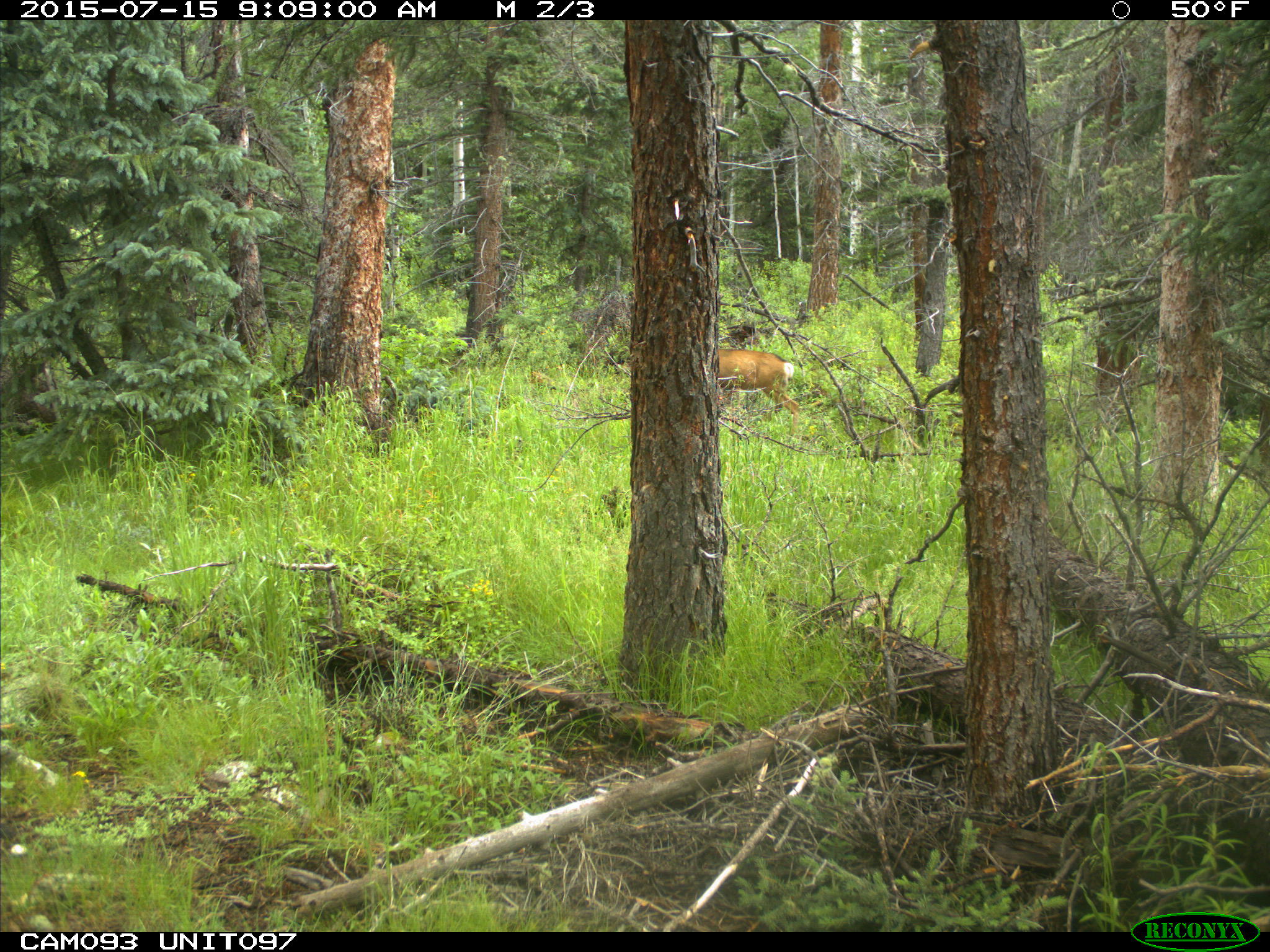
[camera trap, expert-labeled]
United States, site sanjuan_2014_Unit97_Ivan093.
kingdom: Animalia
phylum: Chordata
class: Mammalia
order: Artiodactyla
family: Cervidae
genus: Odocoileus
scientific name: Odocoileus hemionus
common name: mule deer